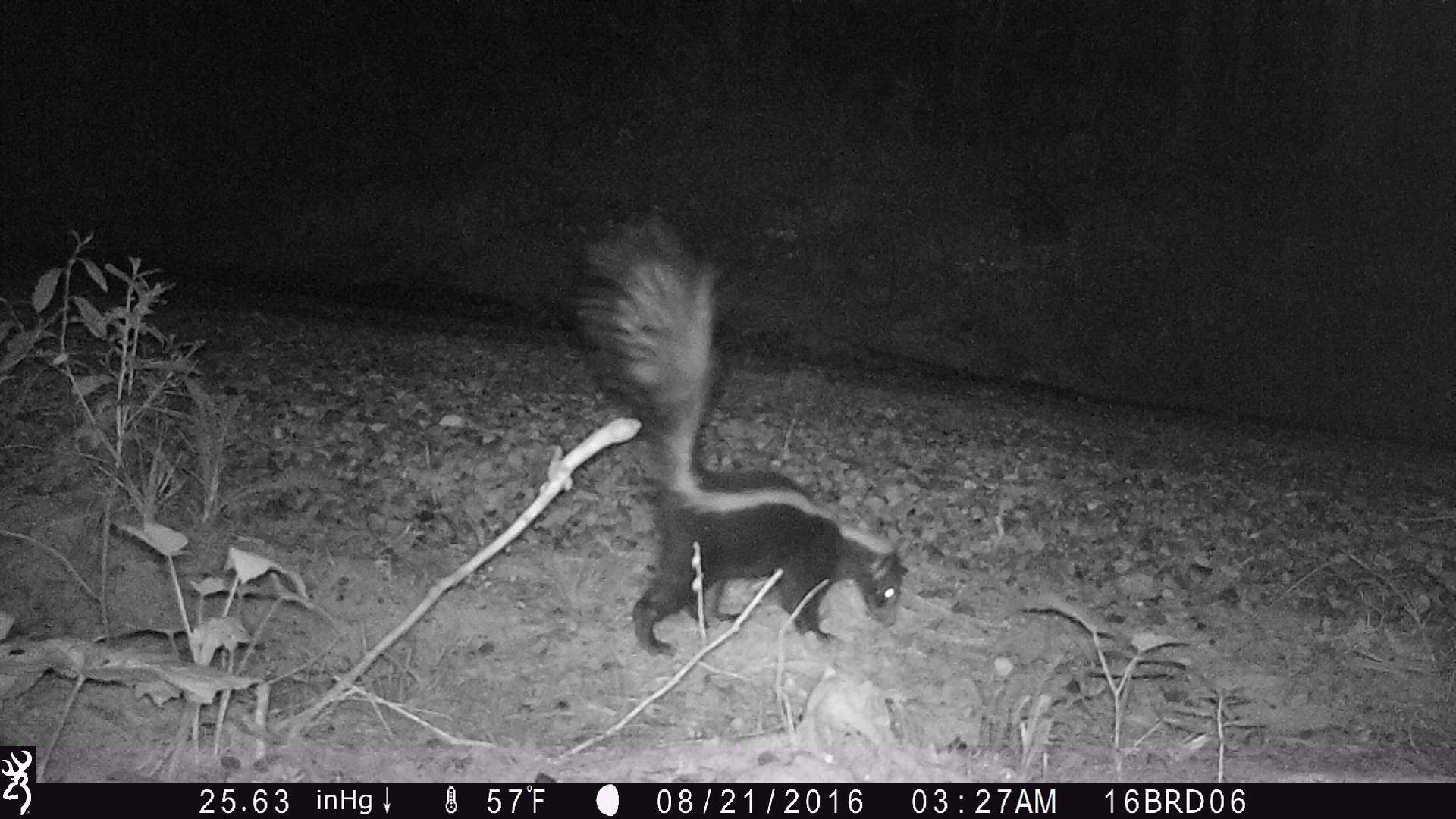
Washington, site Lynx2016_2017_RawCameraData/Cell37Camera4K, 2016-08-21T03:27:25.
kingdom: Animalia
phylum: Chordata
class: Mammalia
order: Carnivora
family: Mephitidae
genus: Mephitis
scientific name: Mephitis mephitis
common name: striped skunk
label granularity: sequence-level